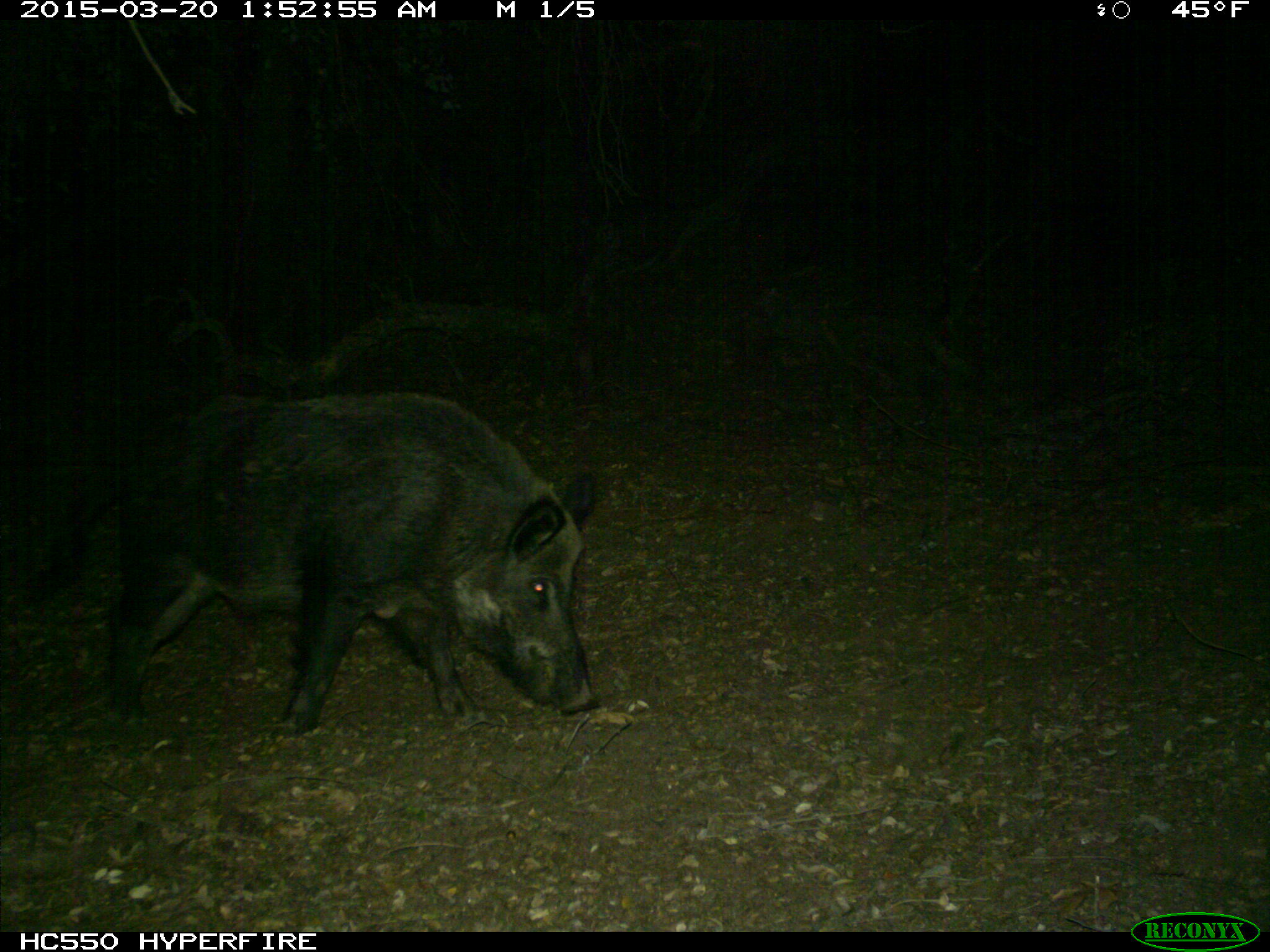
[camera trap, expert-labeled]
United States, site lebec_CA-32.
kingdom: Animalia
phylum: Chordata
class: Mammalia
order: Artiodactyla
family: Suidae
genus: Sus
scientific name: Sus scrofa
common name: wild boar